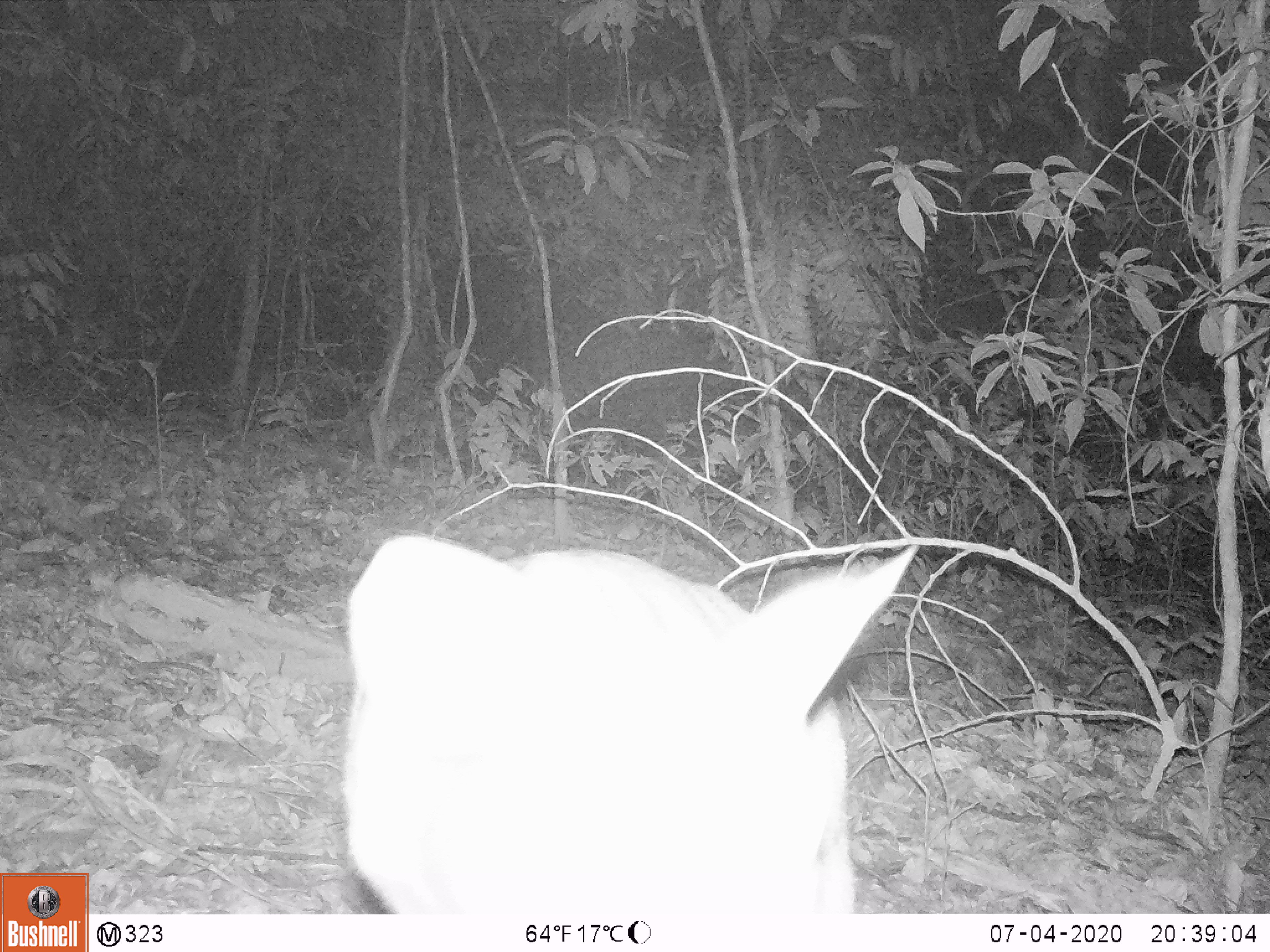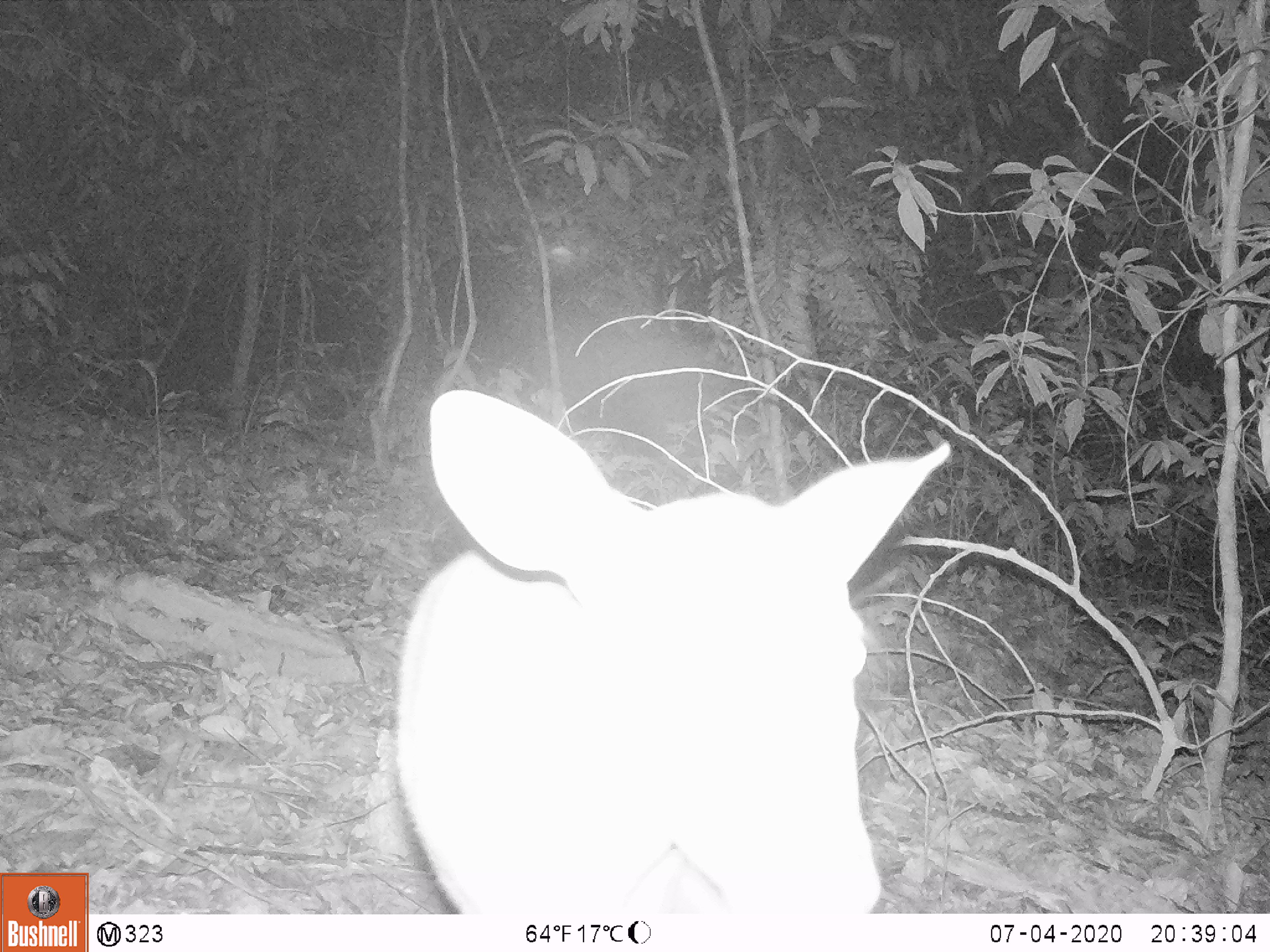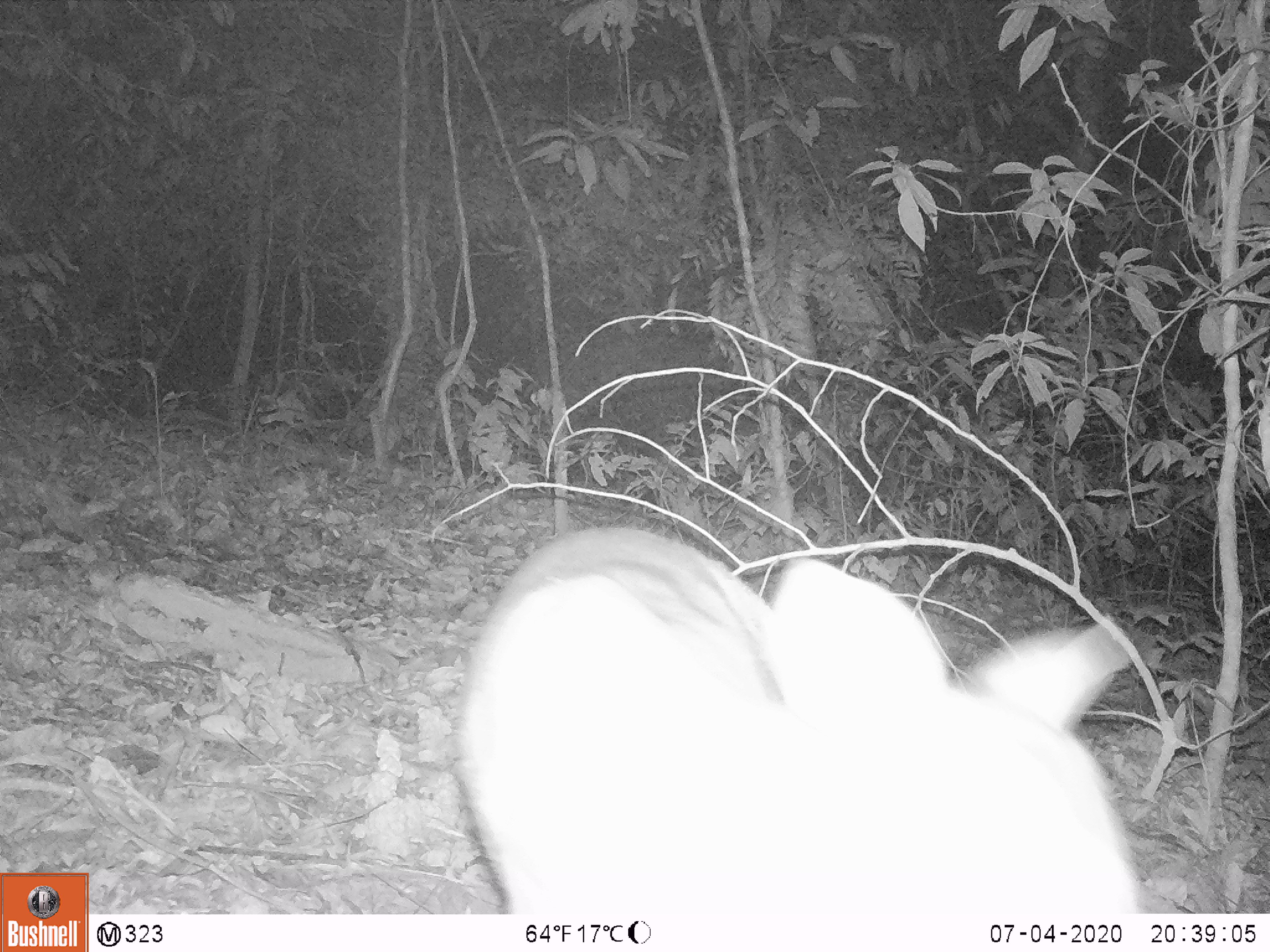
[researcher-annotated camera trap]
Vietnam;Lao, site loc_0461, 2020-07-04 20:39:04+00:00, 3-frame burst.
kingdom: Animalia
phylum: Chordata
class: Mammalia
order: Artiodactyla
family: Cervidae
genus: Muntiacus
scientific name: Muntiacus rooseveltorum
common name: roosevelt's muntjac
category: roosevelts muntjac group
Roosevelts muntjac group (roosevelt's muntjac) (Muntiacus rooseveltorum). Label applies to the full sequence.